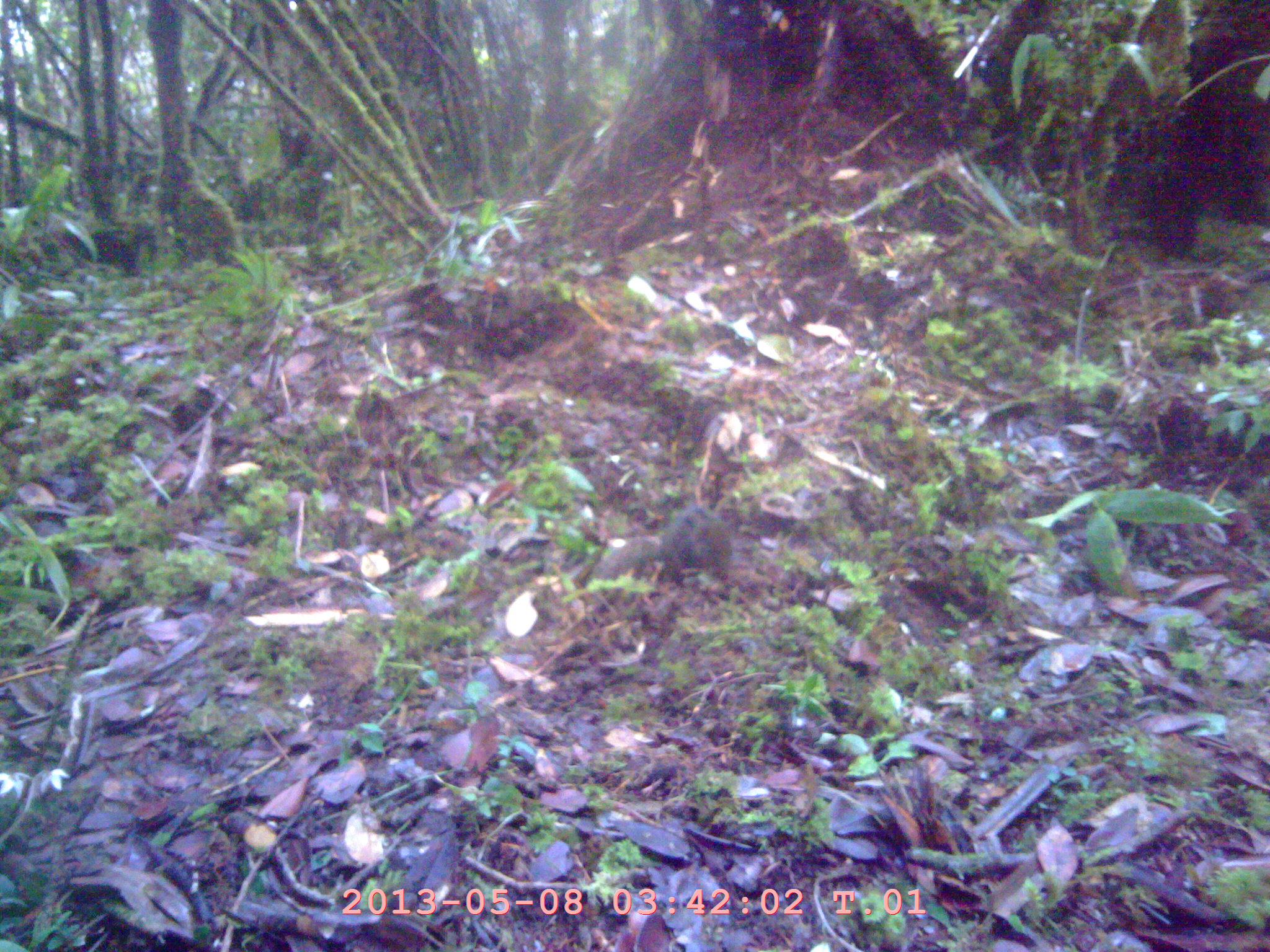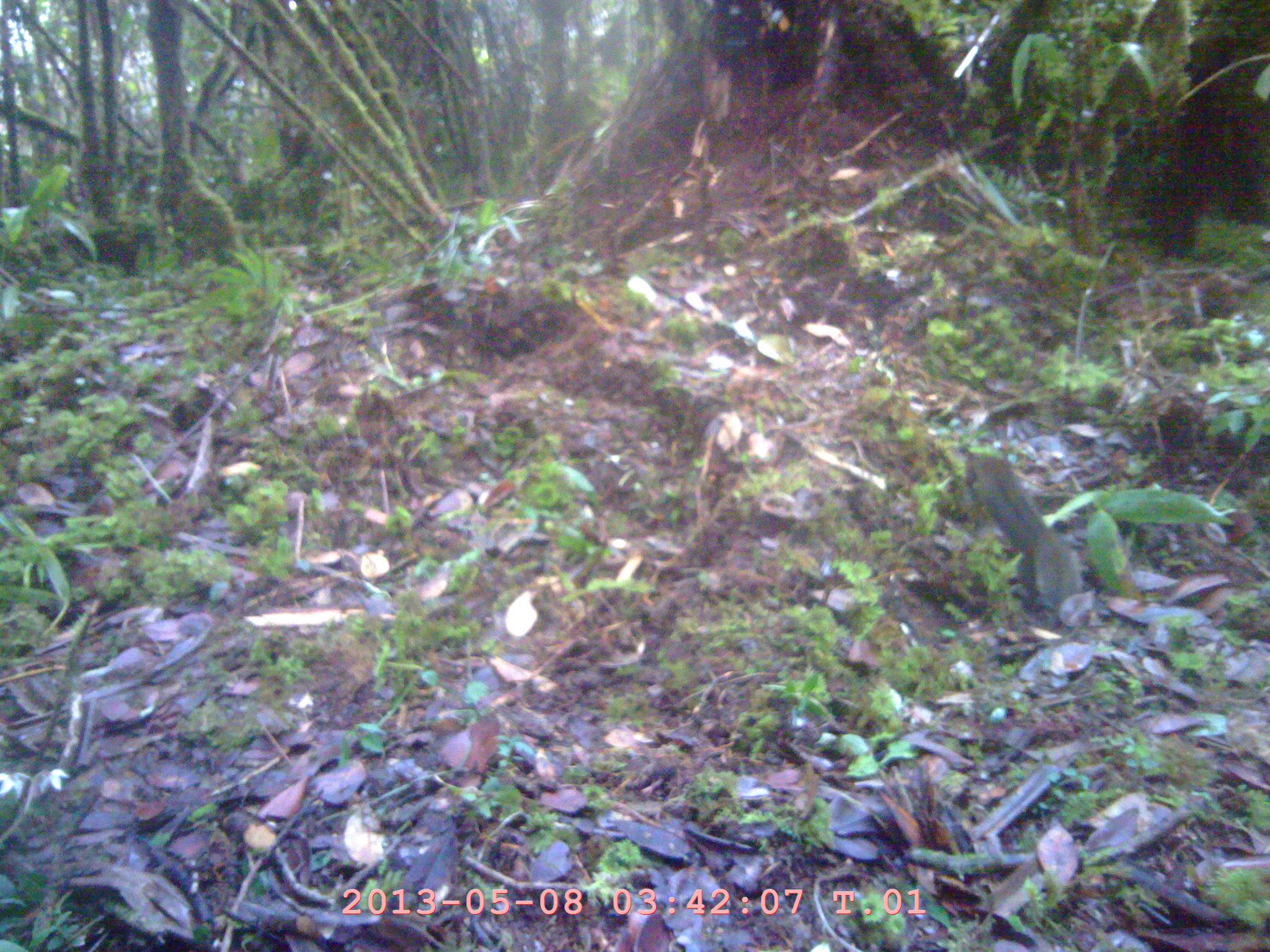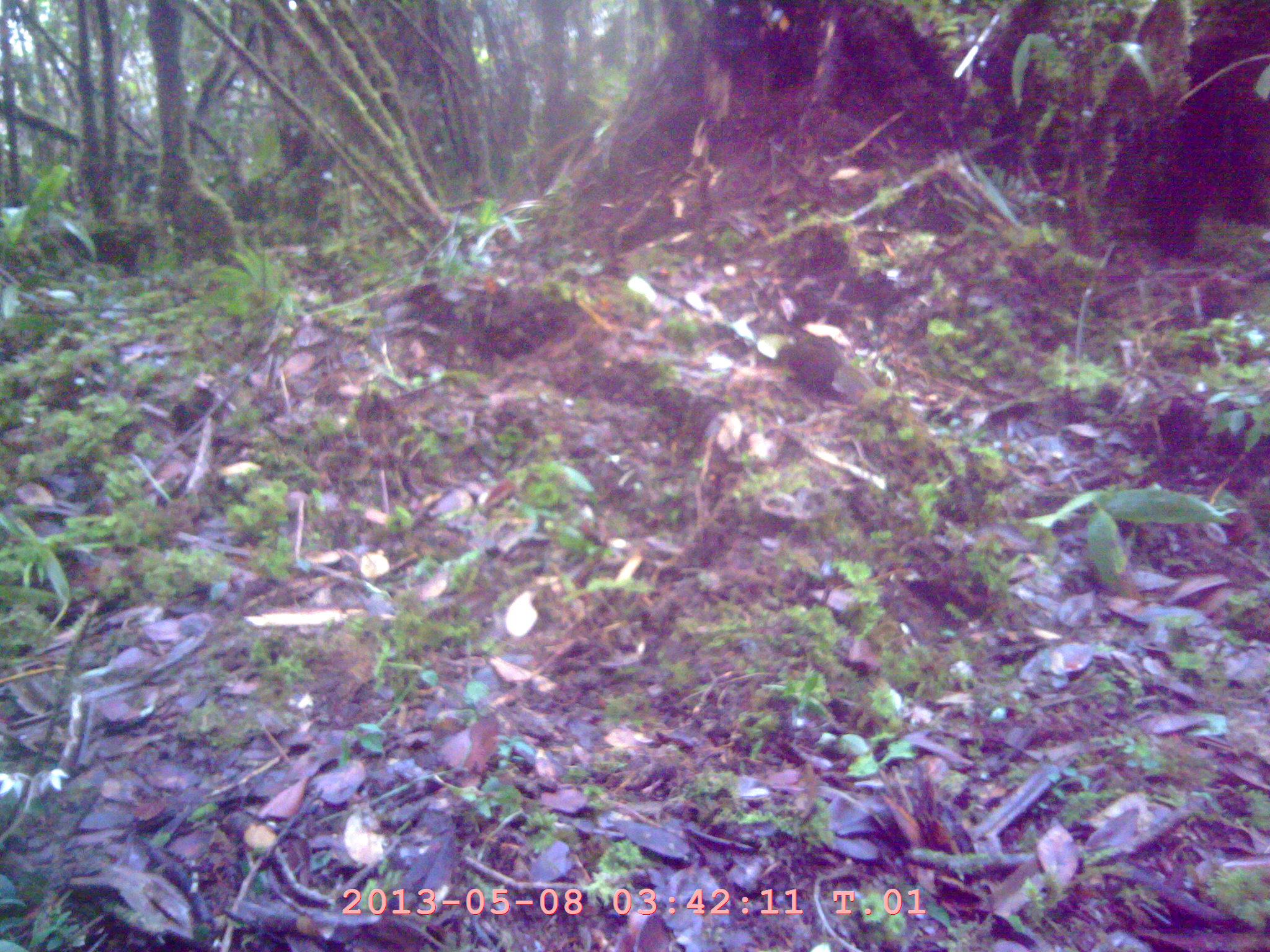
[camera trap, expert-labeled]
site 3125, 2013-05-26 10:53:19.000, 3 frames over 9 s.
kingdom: Animalia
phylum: Chordata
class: Mammalia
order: Rodentia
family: Sciuridae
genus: Lariscus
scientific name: Lariscus insignis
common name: three-striped ground squirrel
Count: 1.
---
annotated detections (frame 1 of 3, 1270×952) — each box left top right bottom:
lariscus insignis: 590 502 735 587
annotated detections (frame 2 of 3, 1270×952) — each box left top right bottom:
lariscus insignis: 964 449 1094 632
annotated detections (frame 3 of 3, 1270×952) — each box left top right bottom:
lariscus insignis: 774 317 876 417